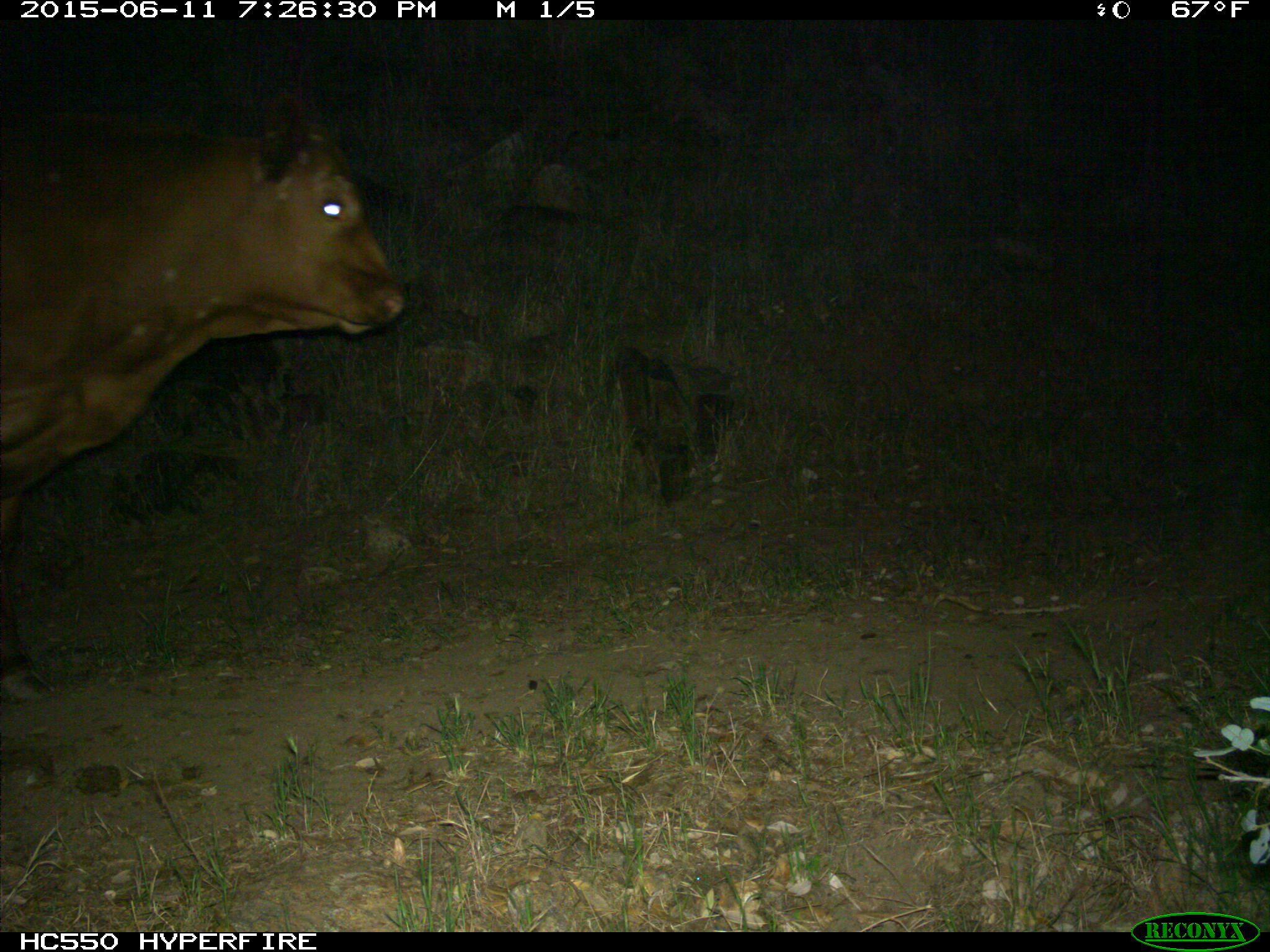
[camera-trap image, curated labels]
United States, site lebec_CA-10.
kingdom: Animalia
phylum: Chordata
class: Mammalia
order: Artiodactyla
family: Bovidae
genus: Bos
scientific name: Bos taurus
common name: domestic cow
Bos taurus (domestic cow).